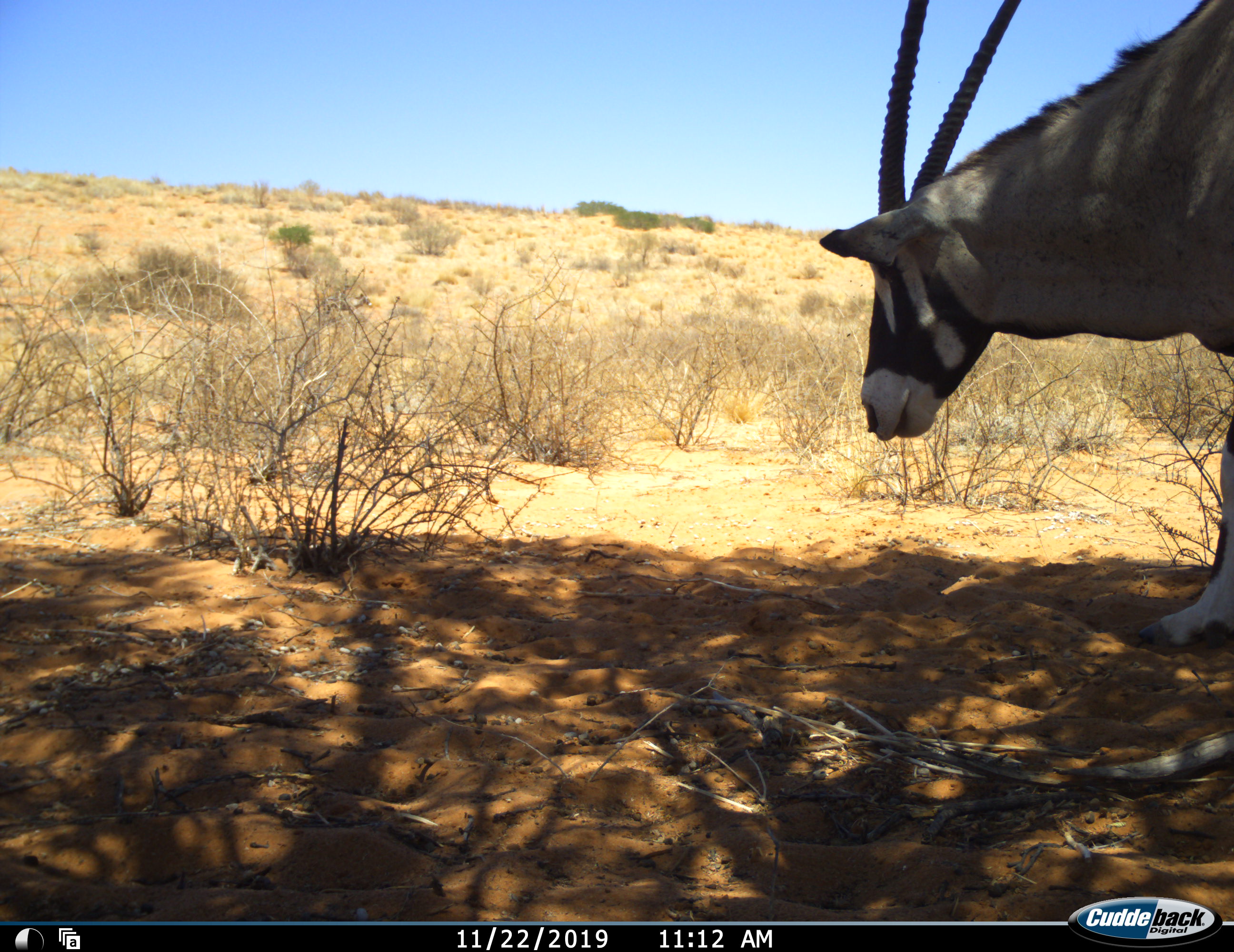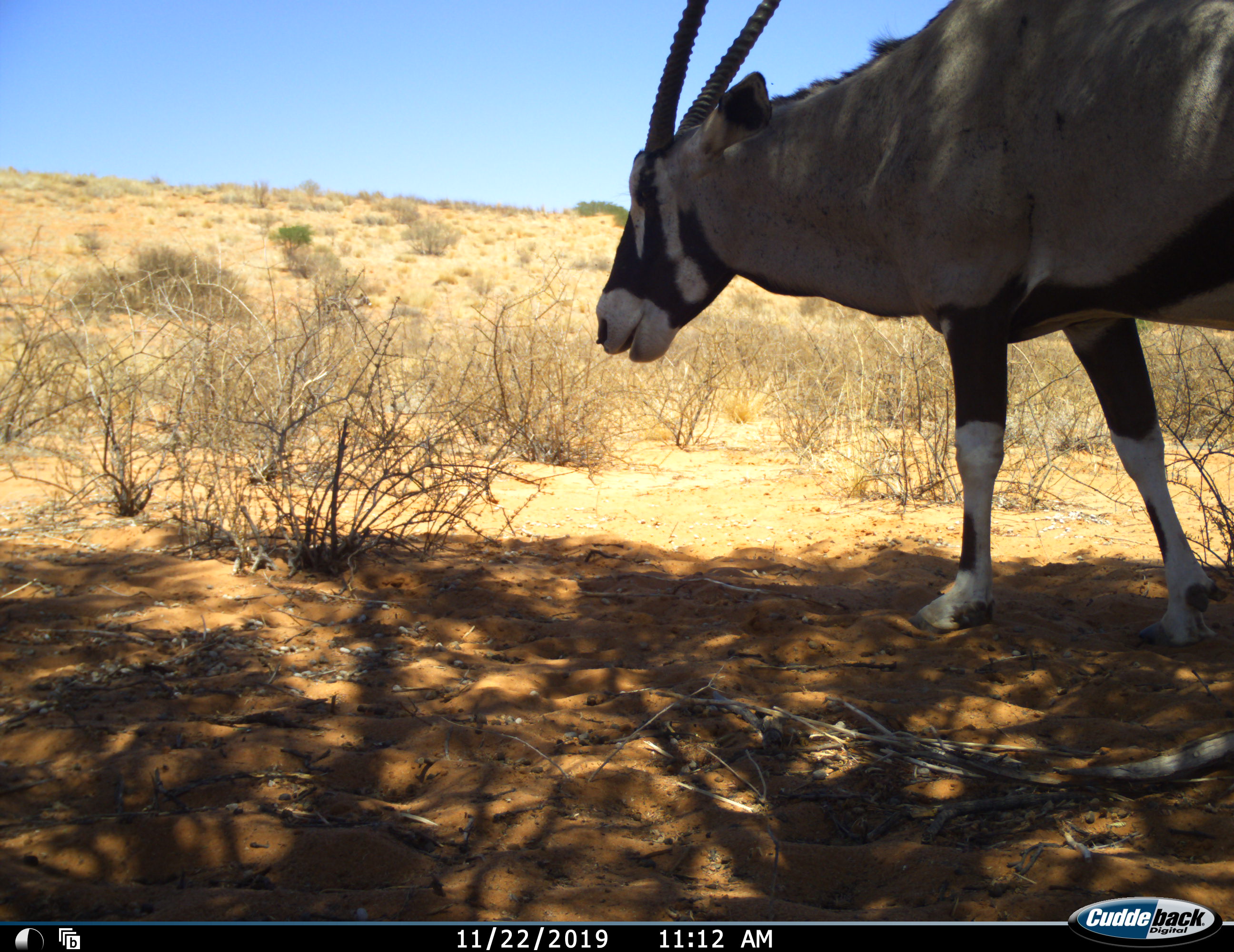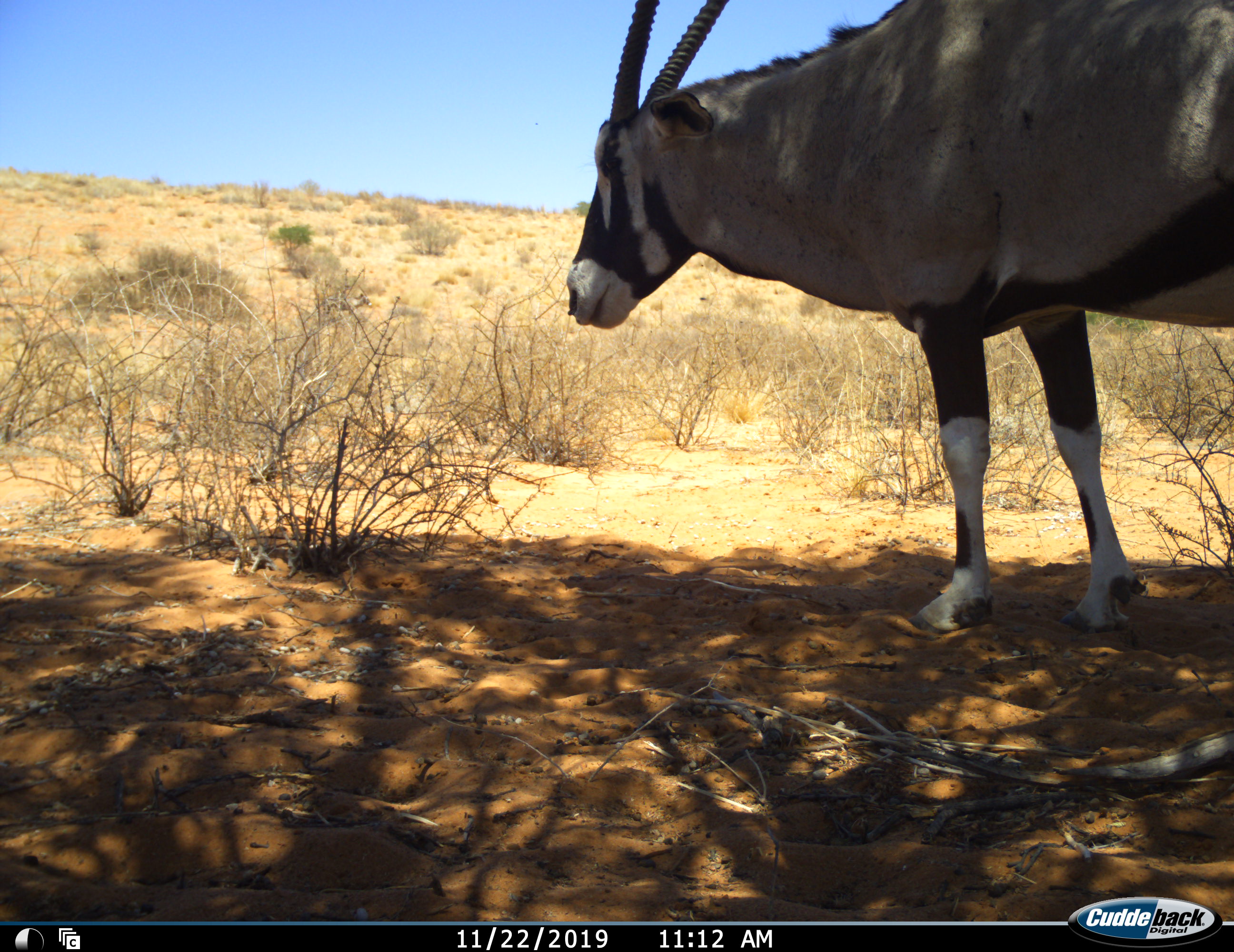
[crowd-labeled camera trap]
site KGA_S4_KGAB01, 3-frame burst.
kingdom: Animalia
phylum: Chordata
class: Mammalia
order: Artiodactyla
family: Bovidae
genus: Oryx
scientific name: Oryx gazella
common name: gemsbok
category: oryx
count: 1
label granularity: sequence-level